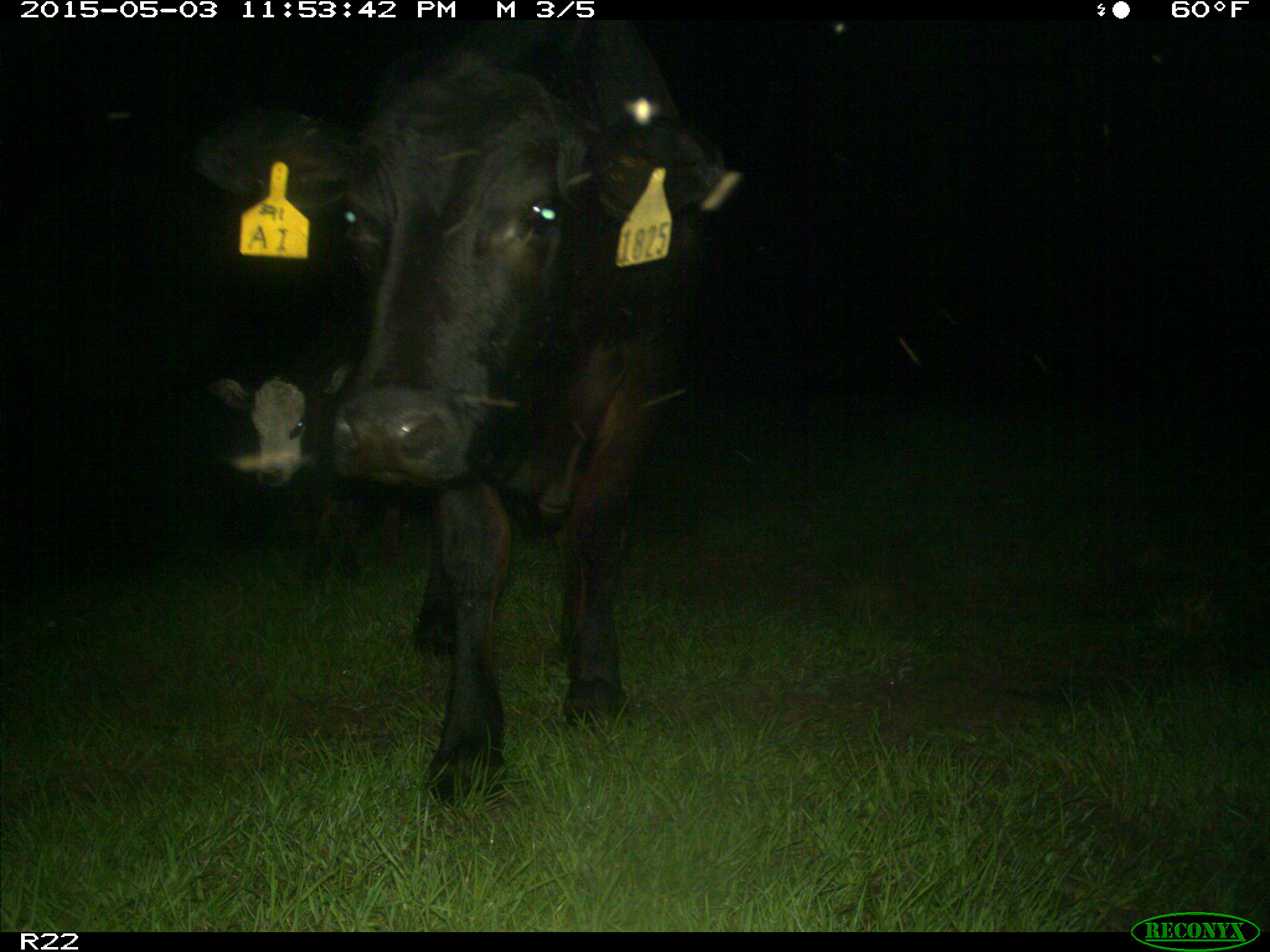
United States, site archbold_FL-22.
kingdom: Animalia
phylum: Chordata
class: Mammalia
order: Artiodactyla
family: Bovidae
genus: Bos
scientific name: Bos taurus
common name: domestic cow